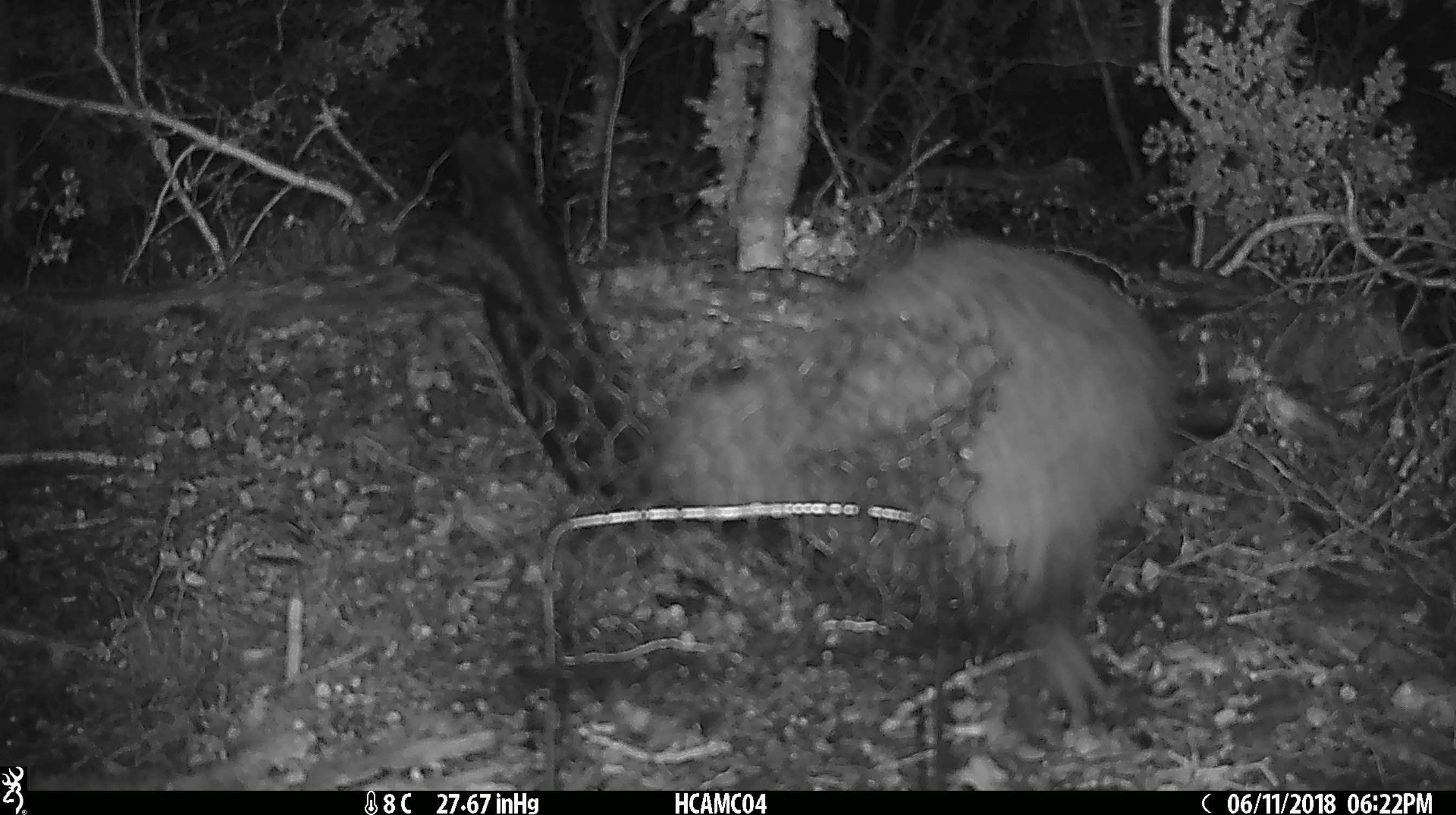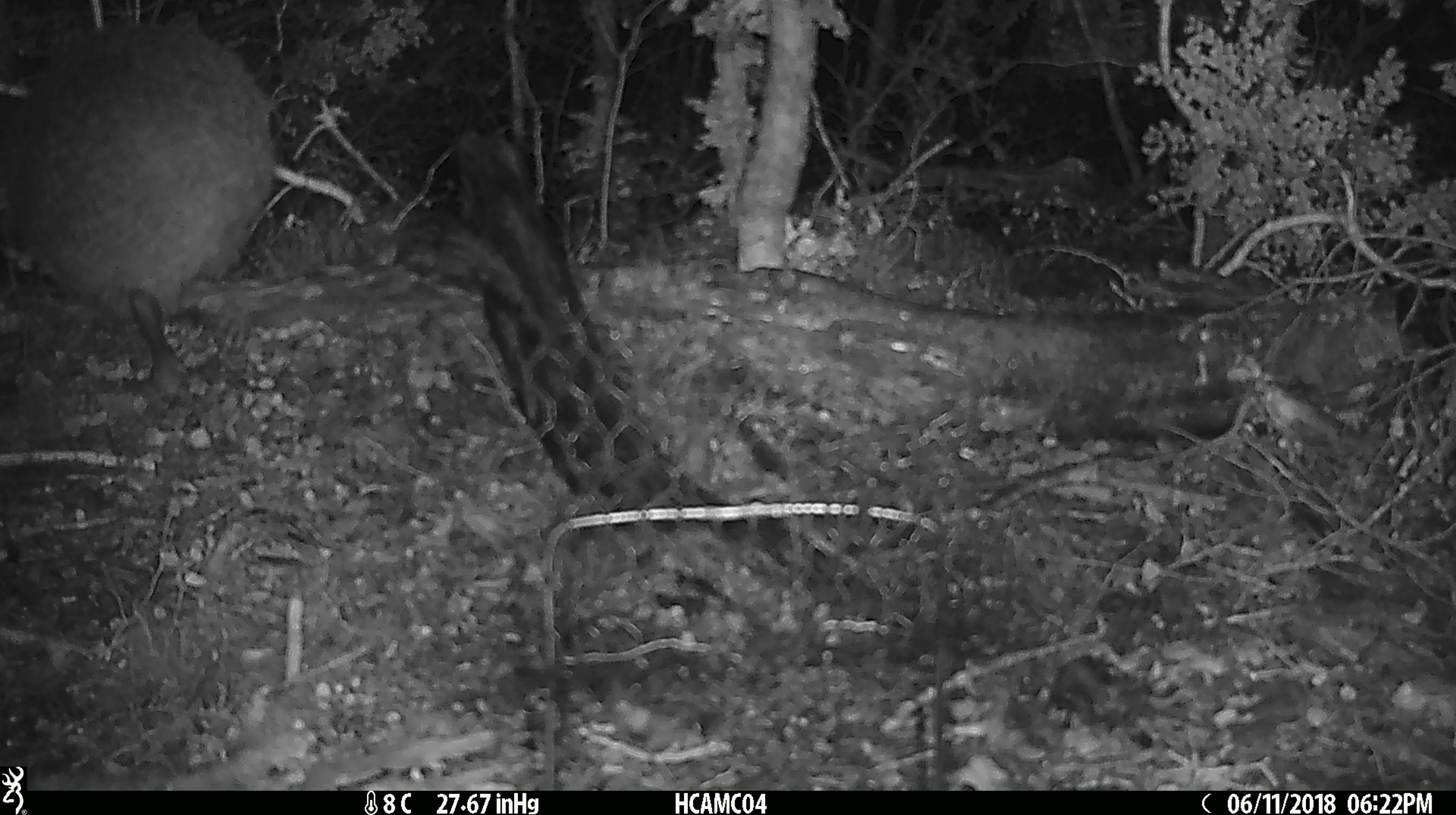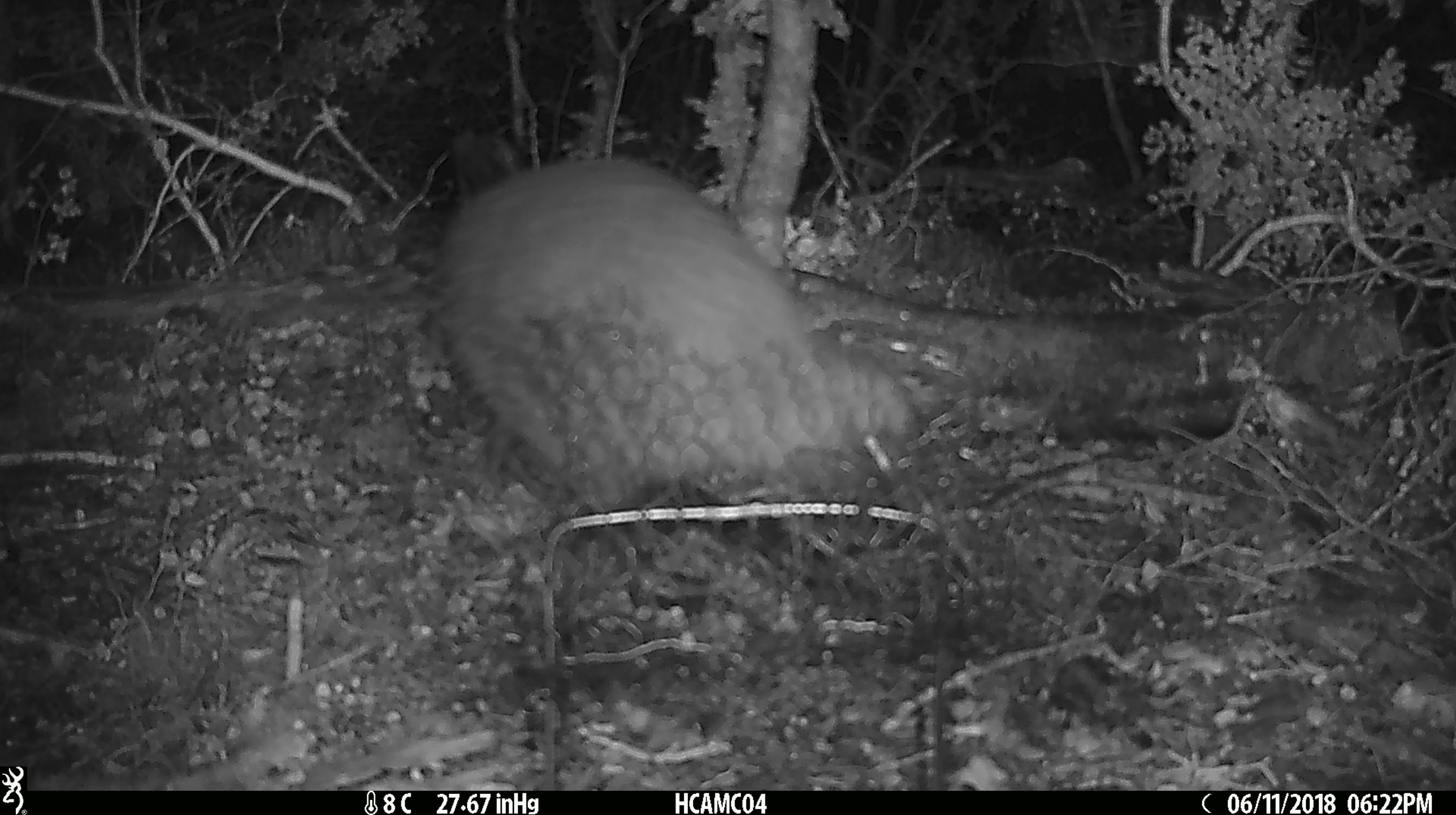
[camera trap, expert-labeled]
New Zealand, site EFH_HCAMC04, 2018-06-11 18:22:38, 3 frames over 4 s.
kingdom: Animalia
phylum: Chordata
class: Aves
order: Apterygiformes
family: Apterygidae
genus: Apteryx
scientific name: Apteryx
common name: kiwi